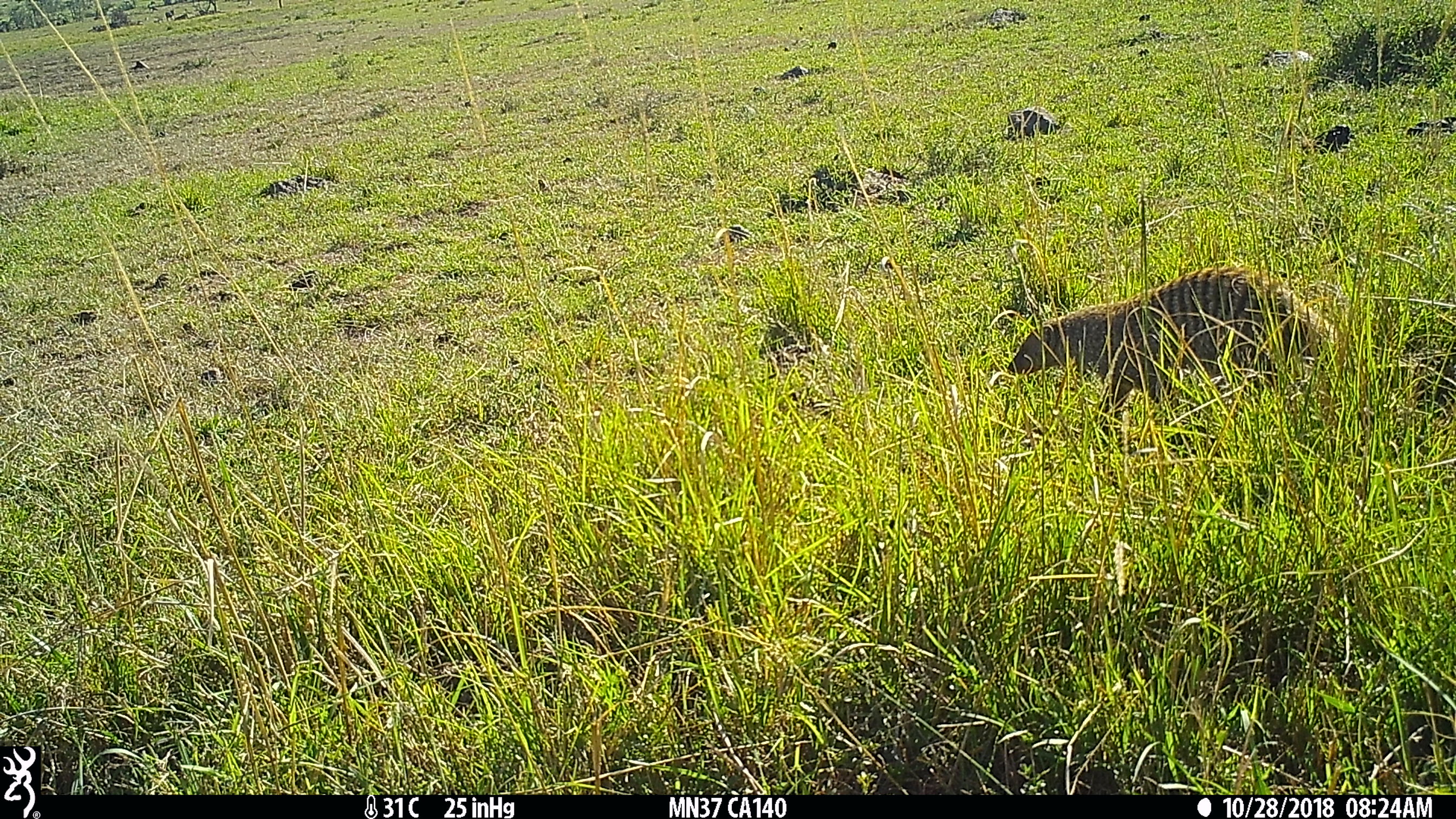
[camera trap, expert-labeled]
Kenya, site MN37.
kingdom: Animalia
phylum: Chordata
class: Mammalia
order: Carnivora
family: Herpestidae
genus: Mungos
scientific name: Mungos mungo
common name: banded mongoose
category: mongoose banded